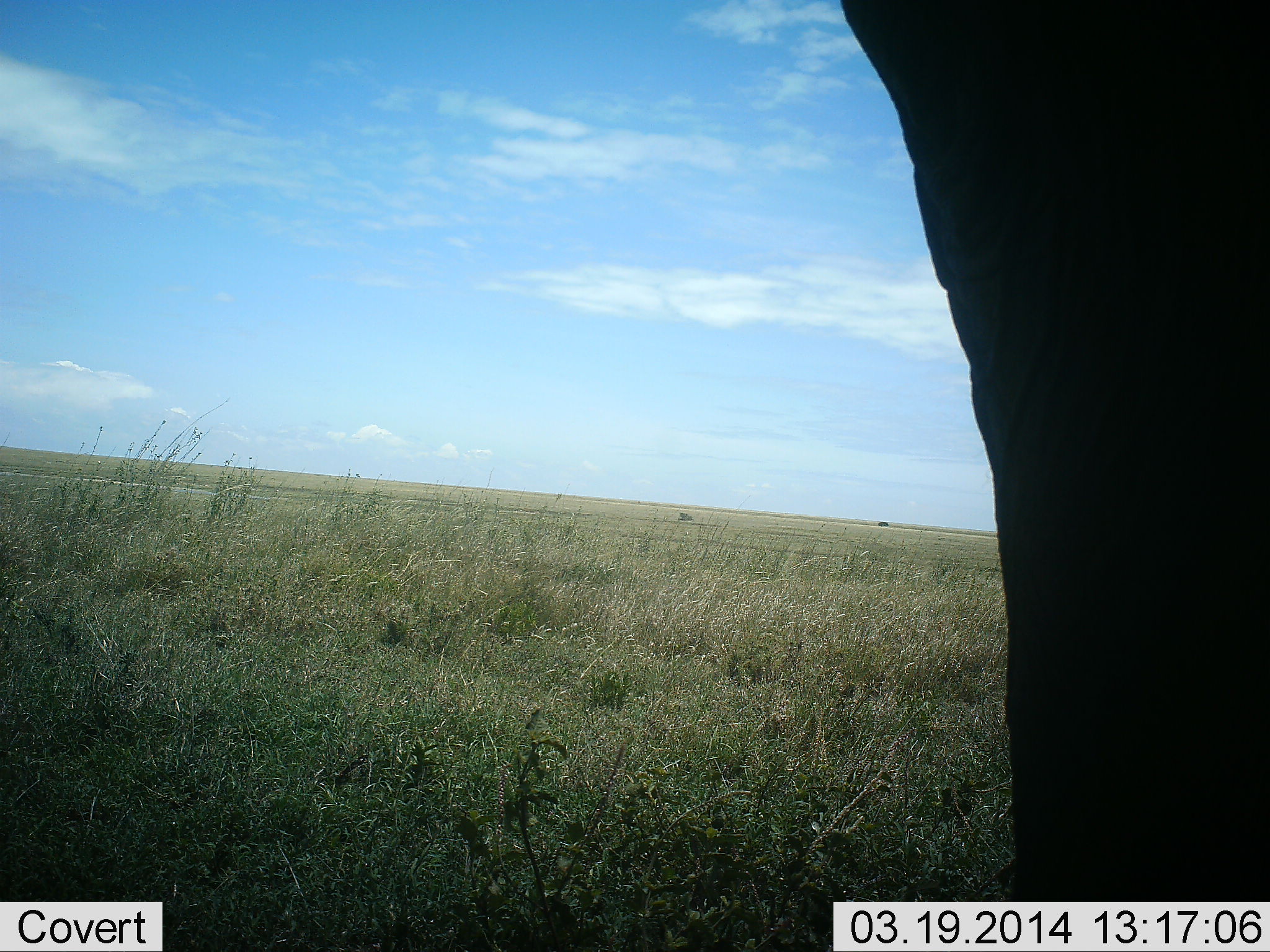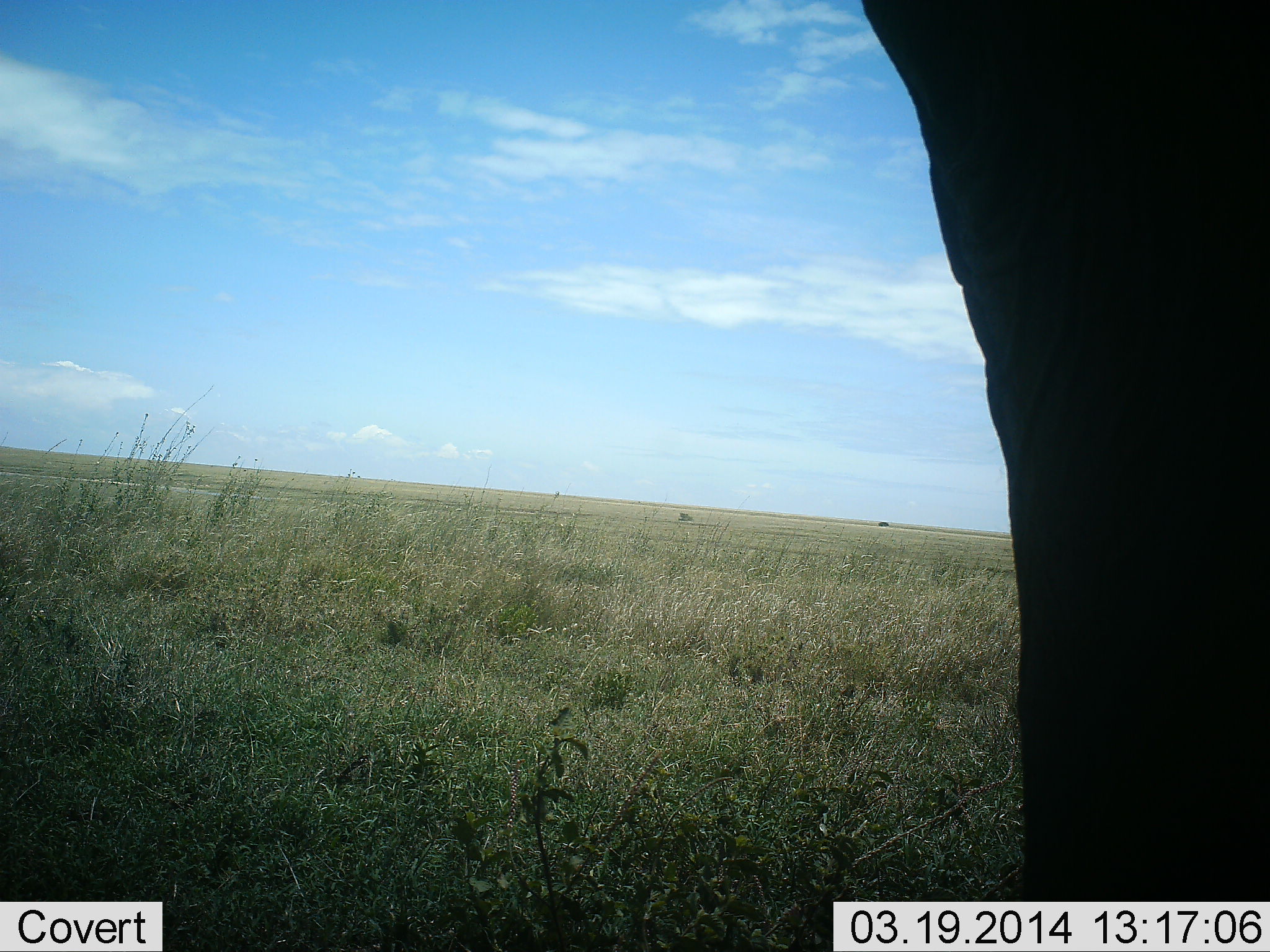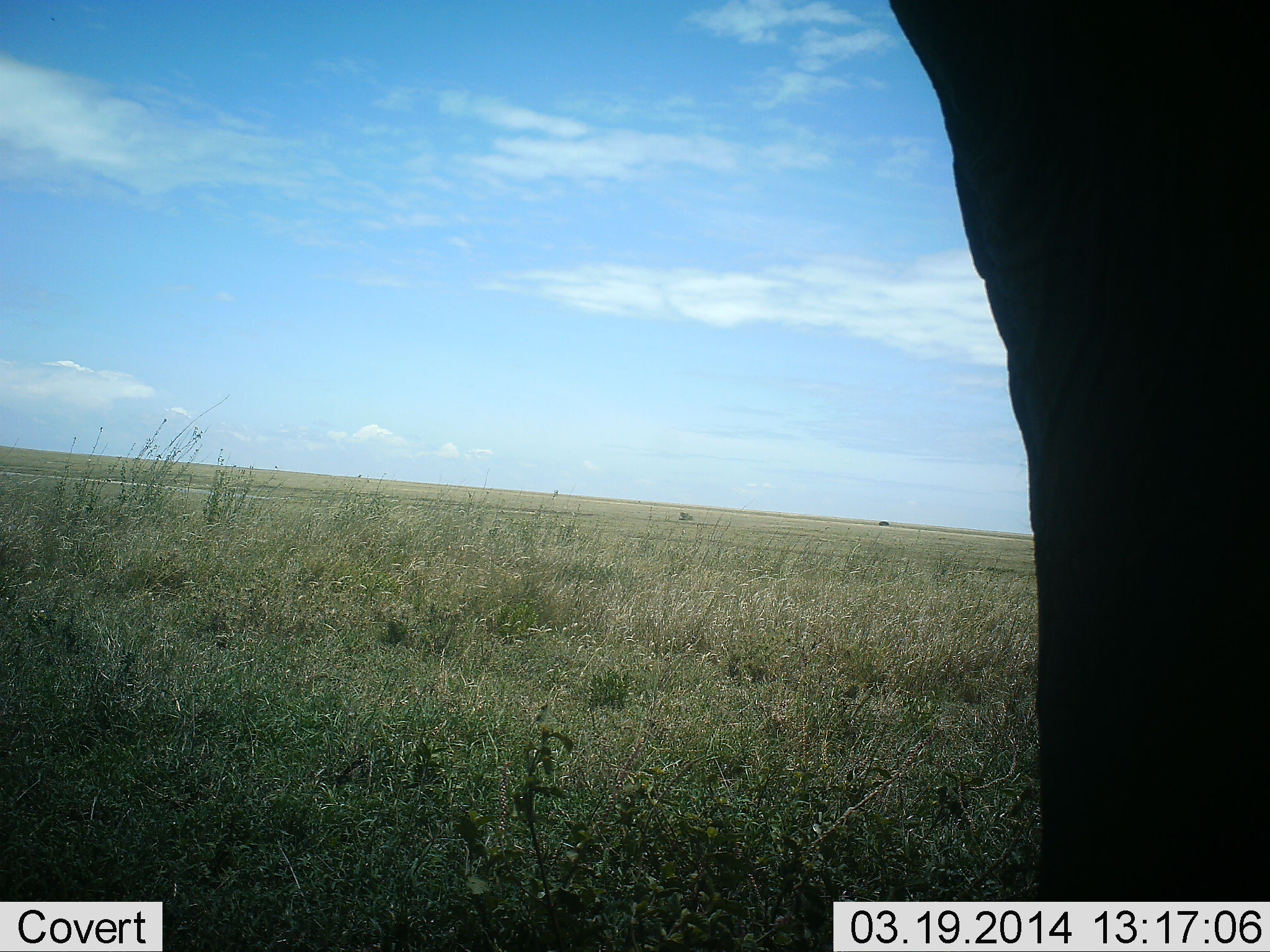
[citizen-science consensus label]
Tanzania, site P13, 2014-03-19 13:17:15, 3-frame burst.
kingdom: Animalia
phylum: Chordata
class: Mammalia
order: Proboscidea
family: Elephantidae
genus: Loxodonta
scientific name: Loxodonta africana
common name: african bush elephant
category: elephant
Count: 1.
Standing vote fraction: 100%.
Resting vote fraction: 0%.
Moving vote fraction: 0%.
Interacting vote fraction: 0%.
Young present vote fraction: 0%.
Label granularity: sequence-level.